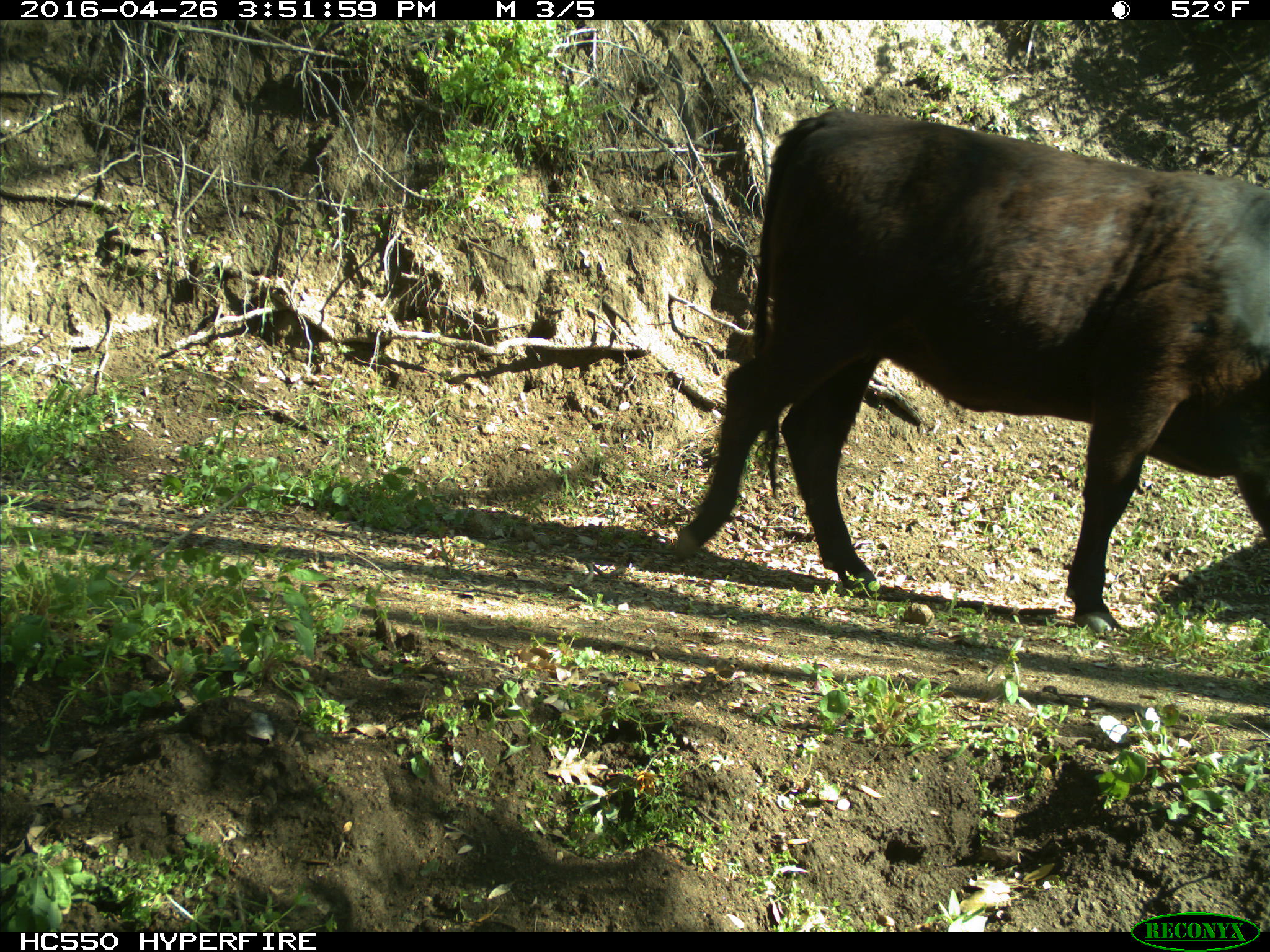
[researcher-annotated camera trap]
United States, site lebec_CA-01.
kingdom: Animalia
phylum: Chordata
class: Mammalia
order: Artiodactyla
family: Bovidae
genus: Bos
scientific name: Bos taurus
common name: domestic cow